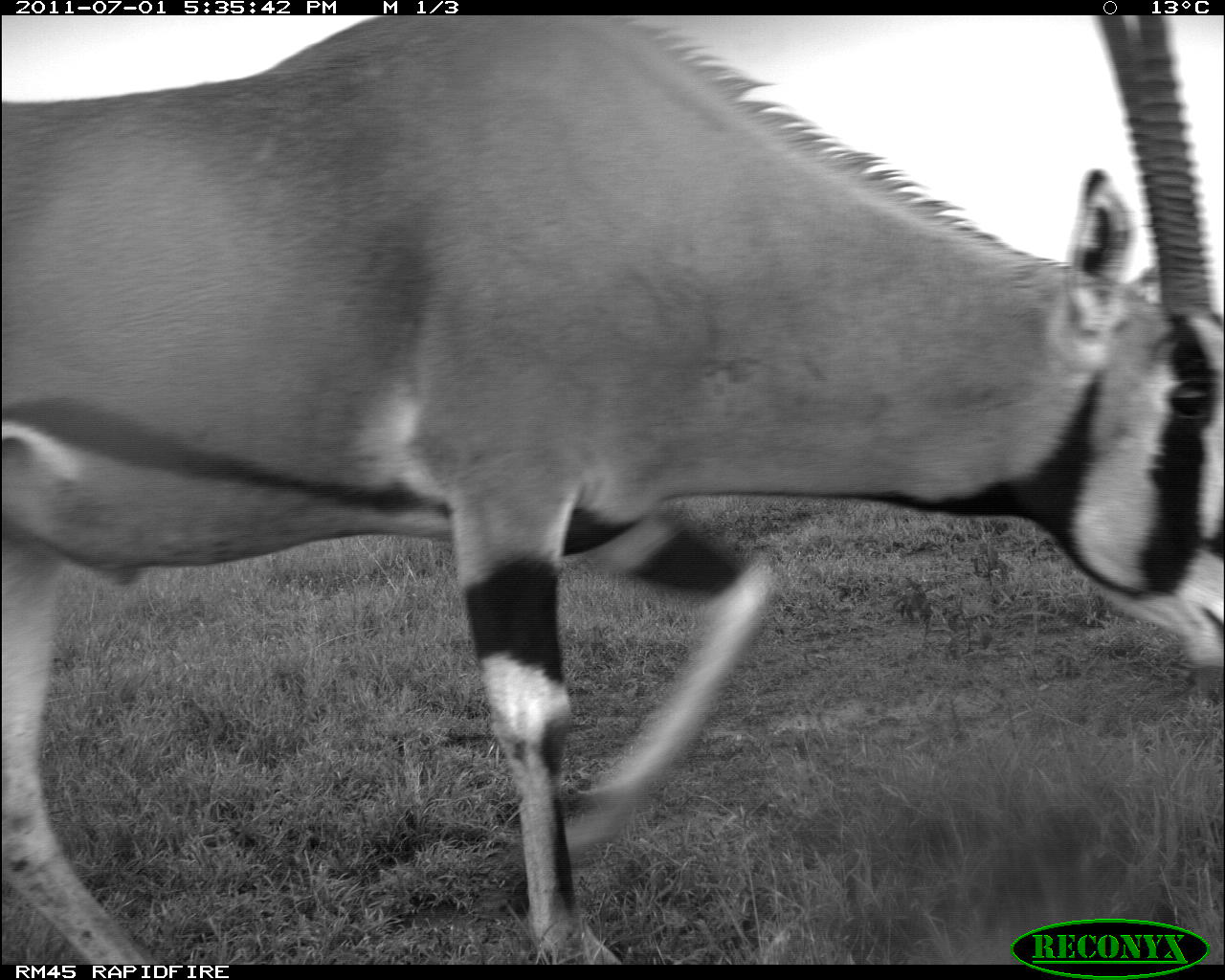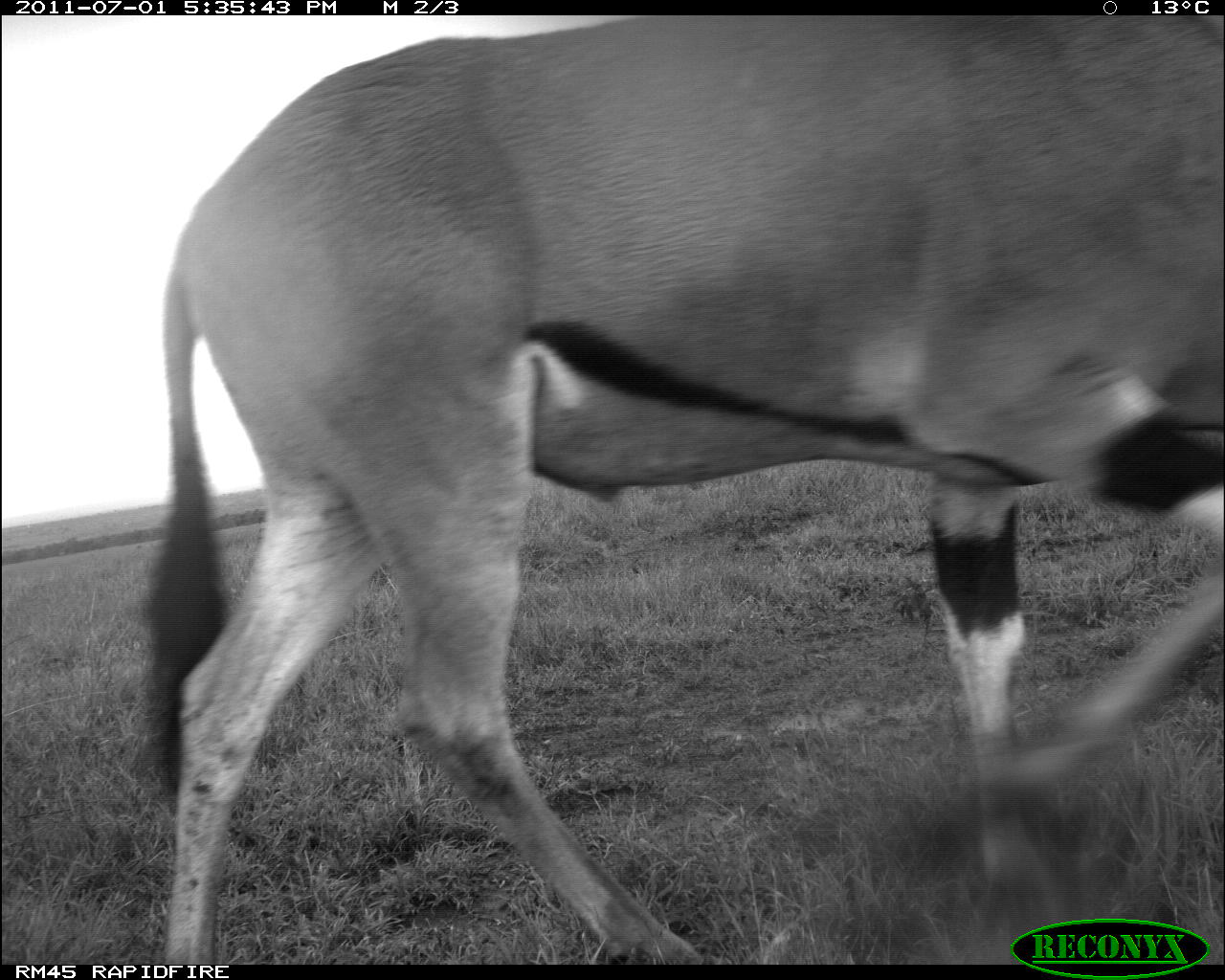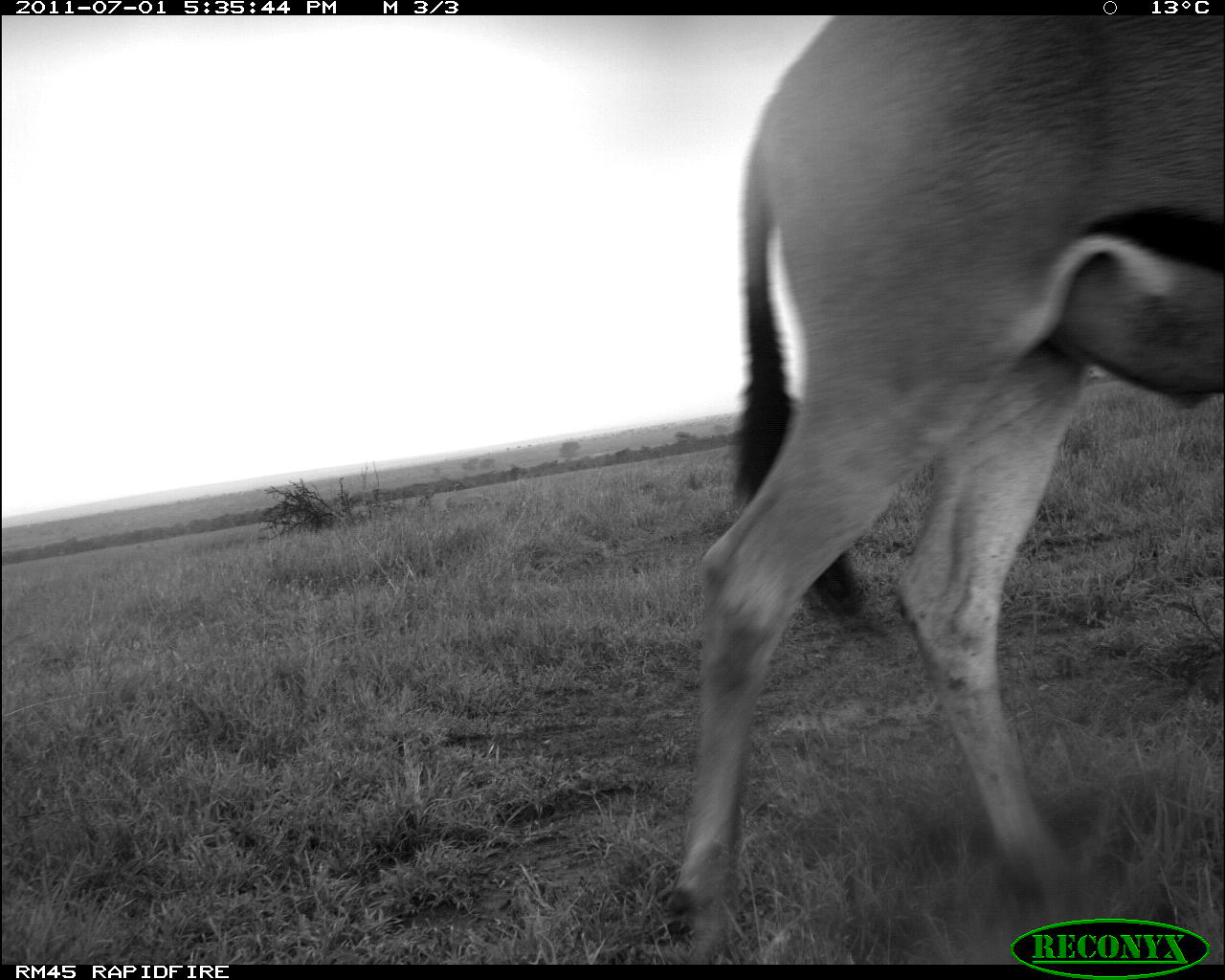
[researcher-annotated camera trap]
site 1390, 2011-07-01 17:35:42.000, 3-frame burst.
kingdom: Animalia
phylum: Chordata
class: Mammalia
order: Artiodactyla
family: Bovidae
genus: Oryx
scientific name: Oryx beisa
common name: east african oryx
Oryx beisa (east african oryx), count 1.